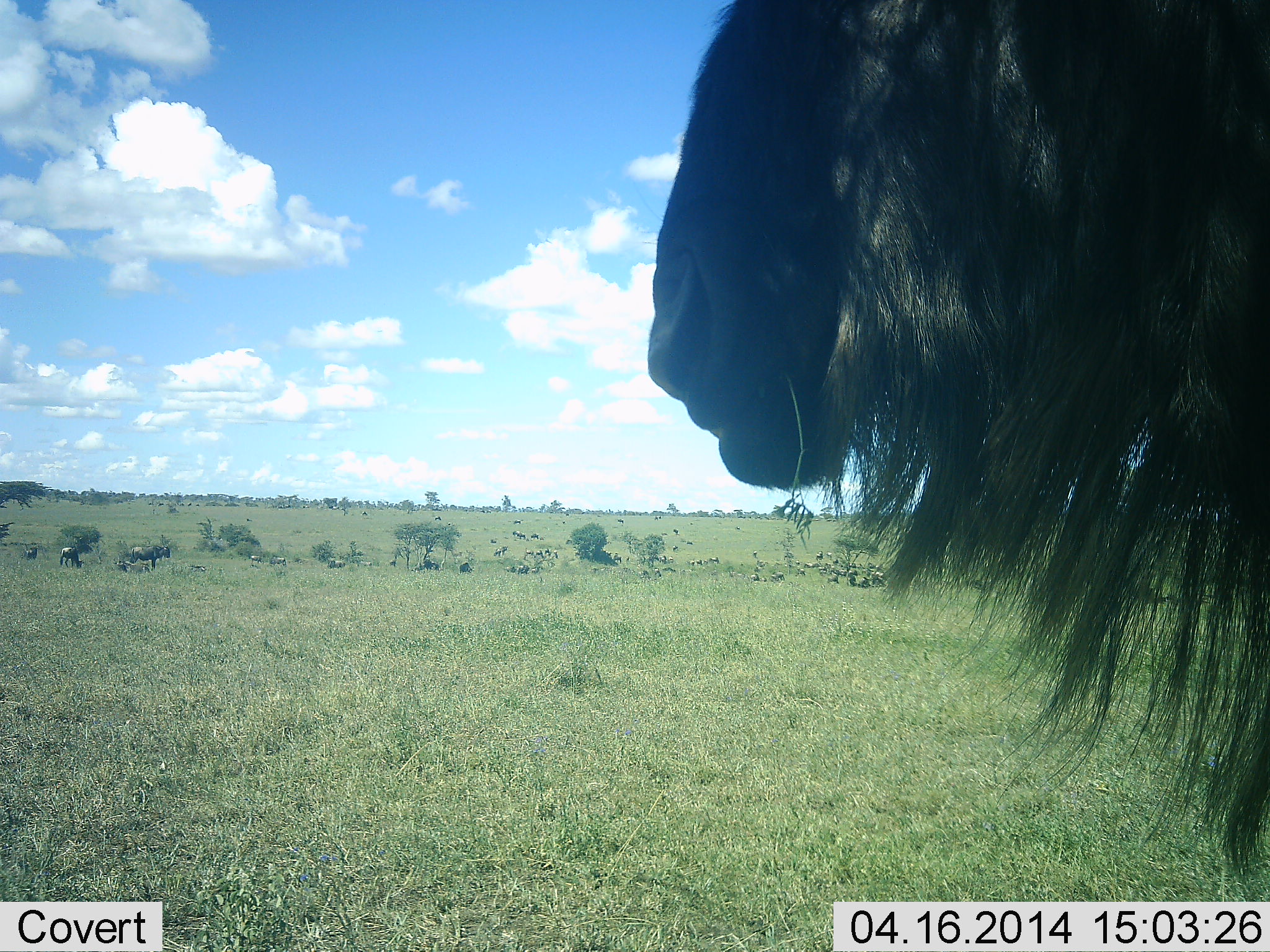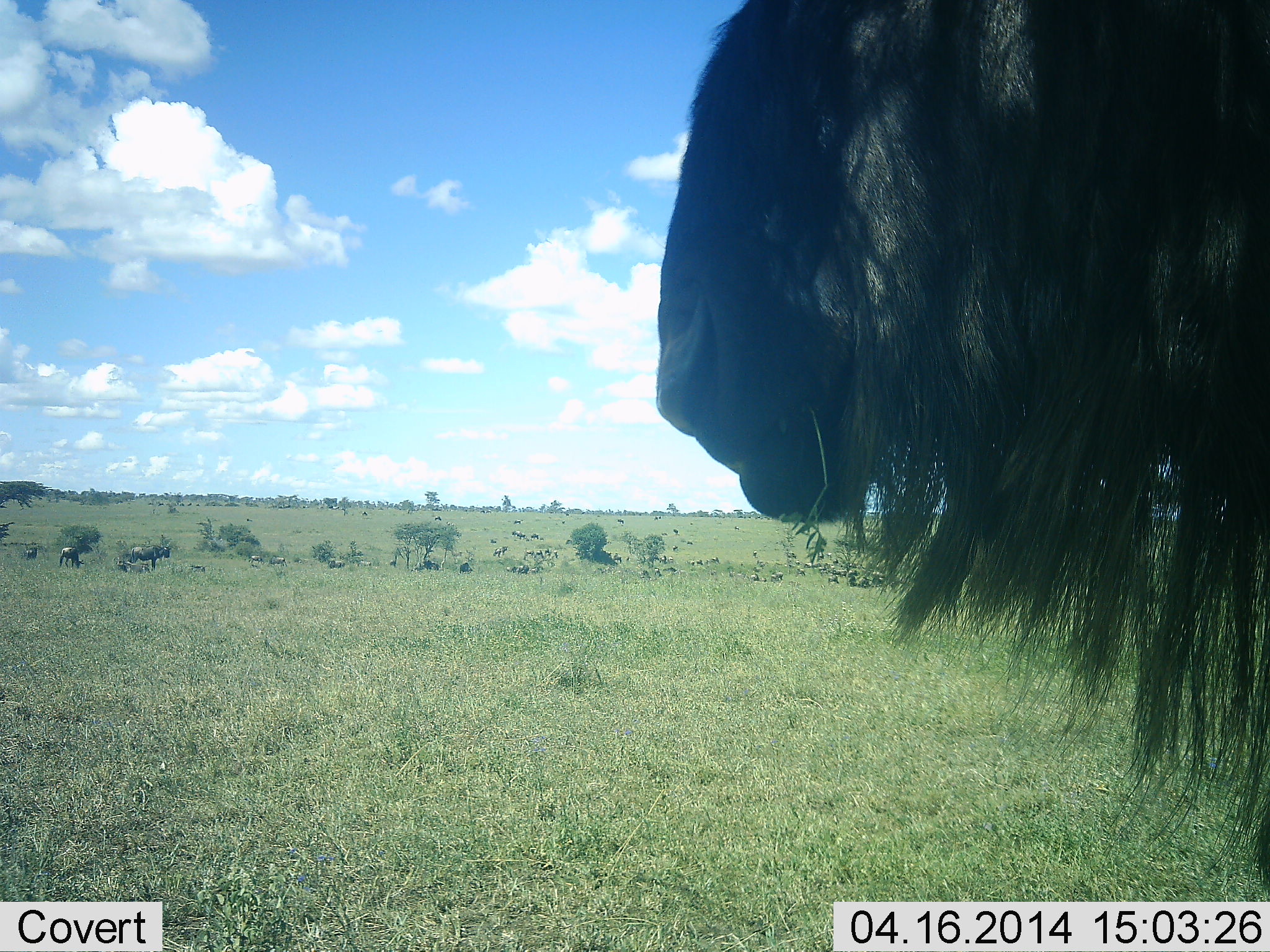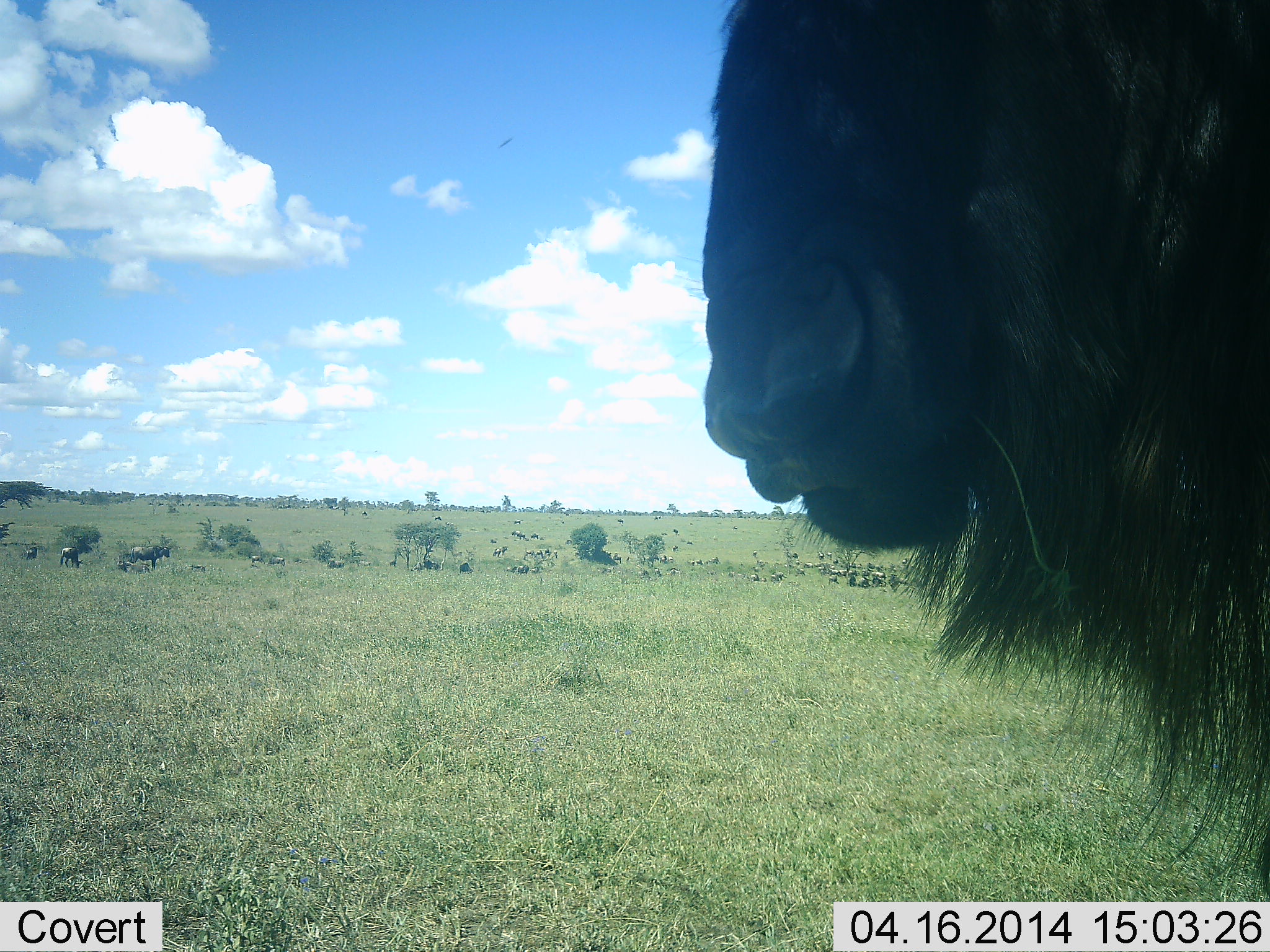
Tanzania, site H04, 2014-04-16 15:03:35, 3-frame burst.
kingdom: Animalia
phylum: Chordata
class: Mammalia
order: Artiodactyla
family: Bovidae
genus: Connochaetes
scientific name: Connochaetes taurinus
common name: blue wildebeest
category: wildebeest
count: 11-50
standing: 100%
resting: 10%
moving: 10%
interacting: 0%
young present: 0%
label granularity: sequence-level